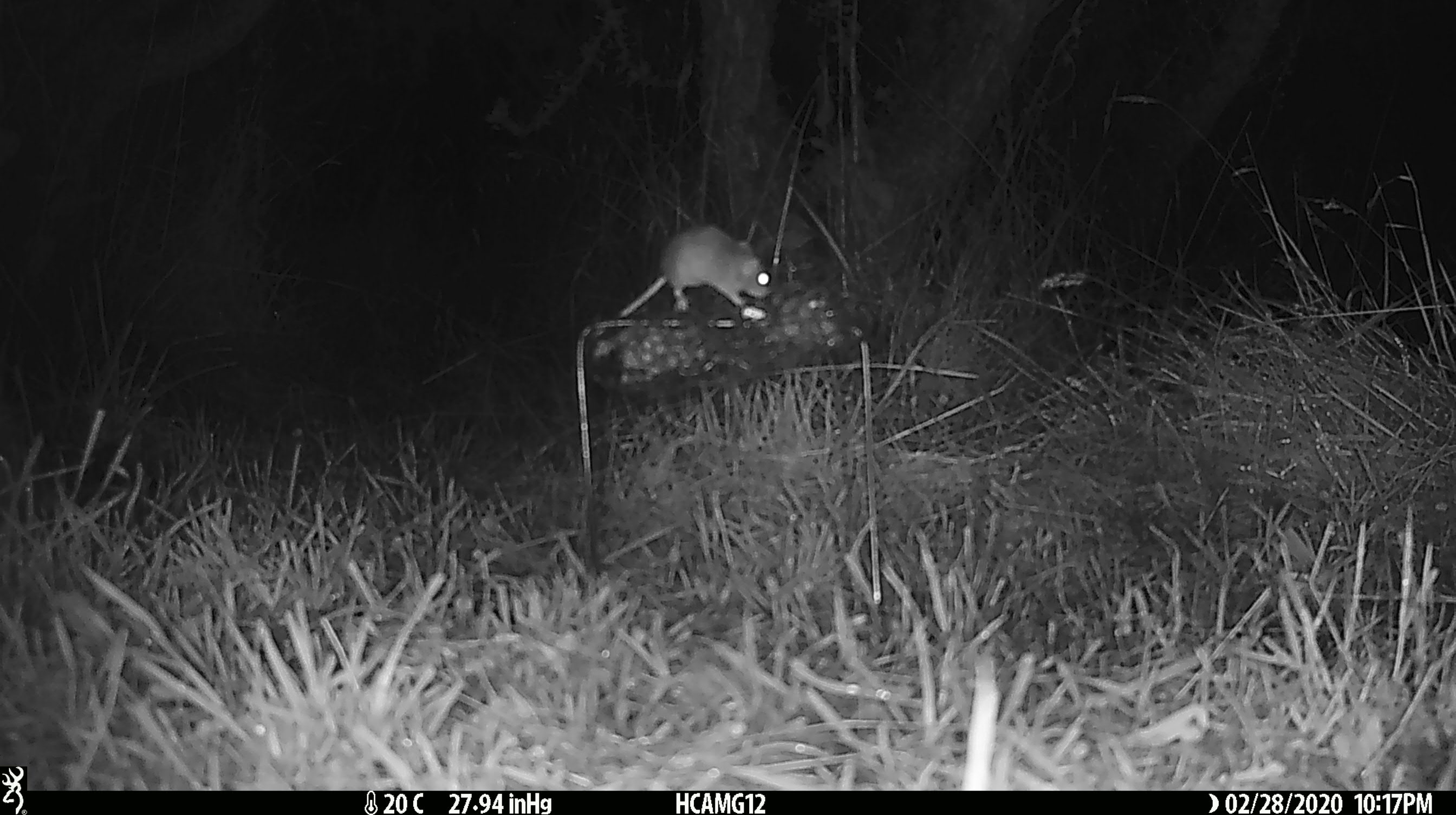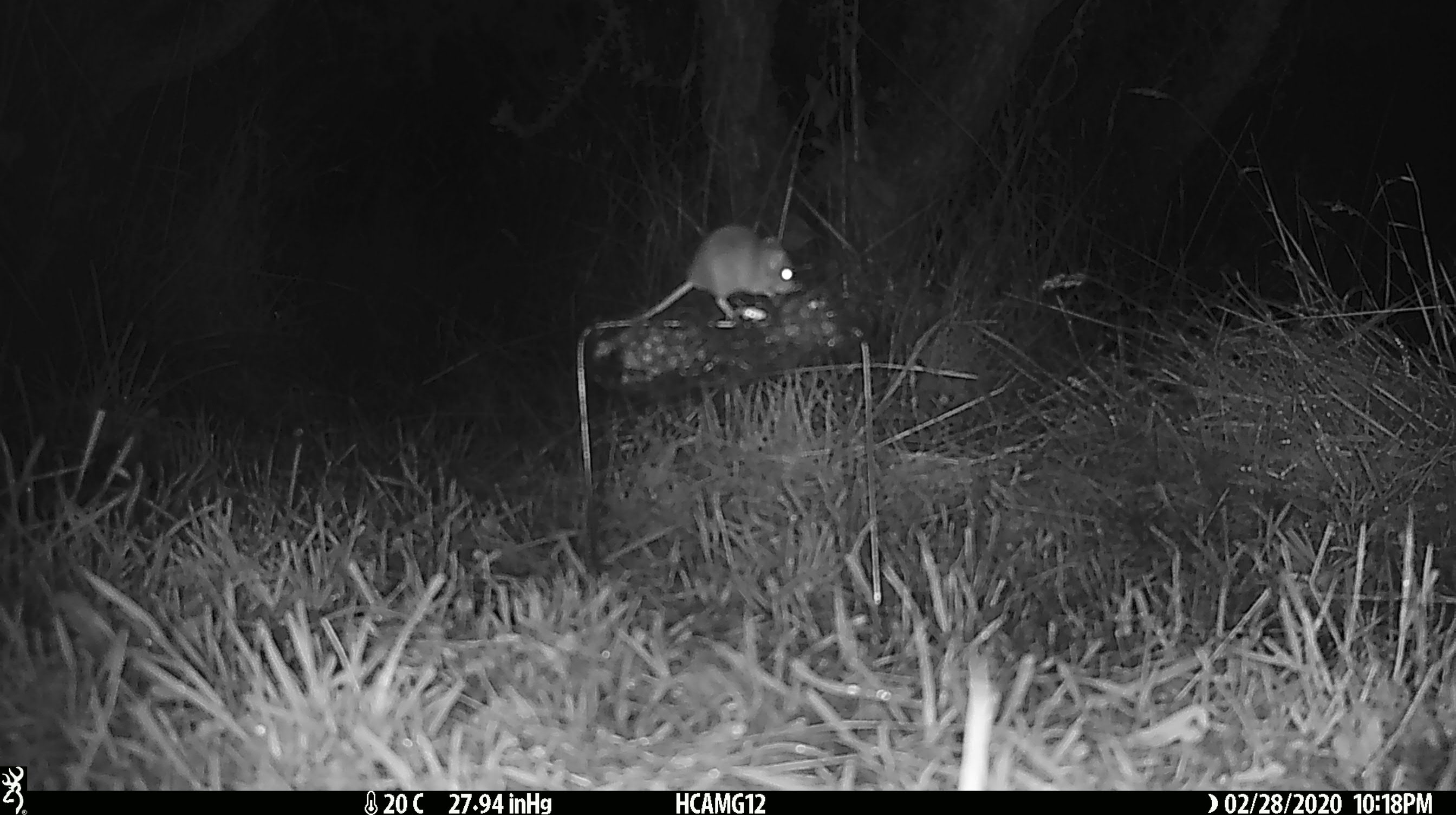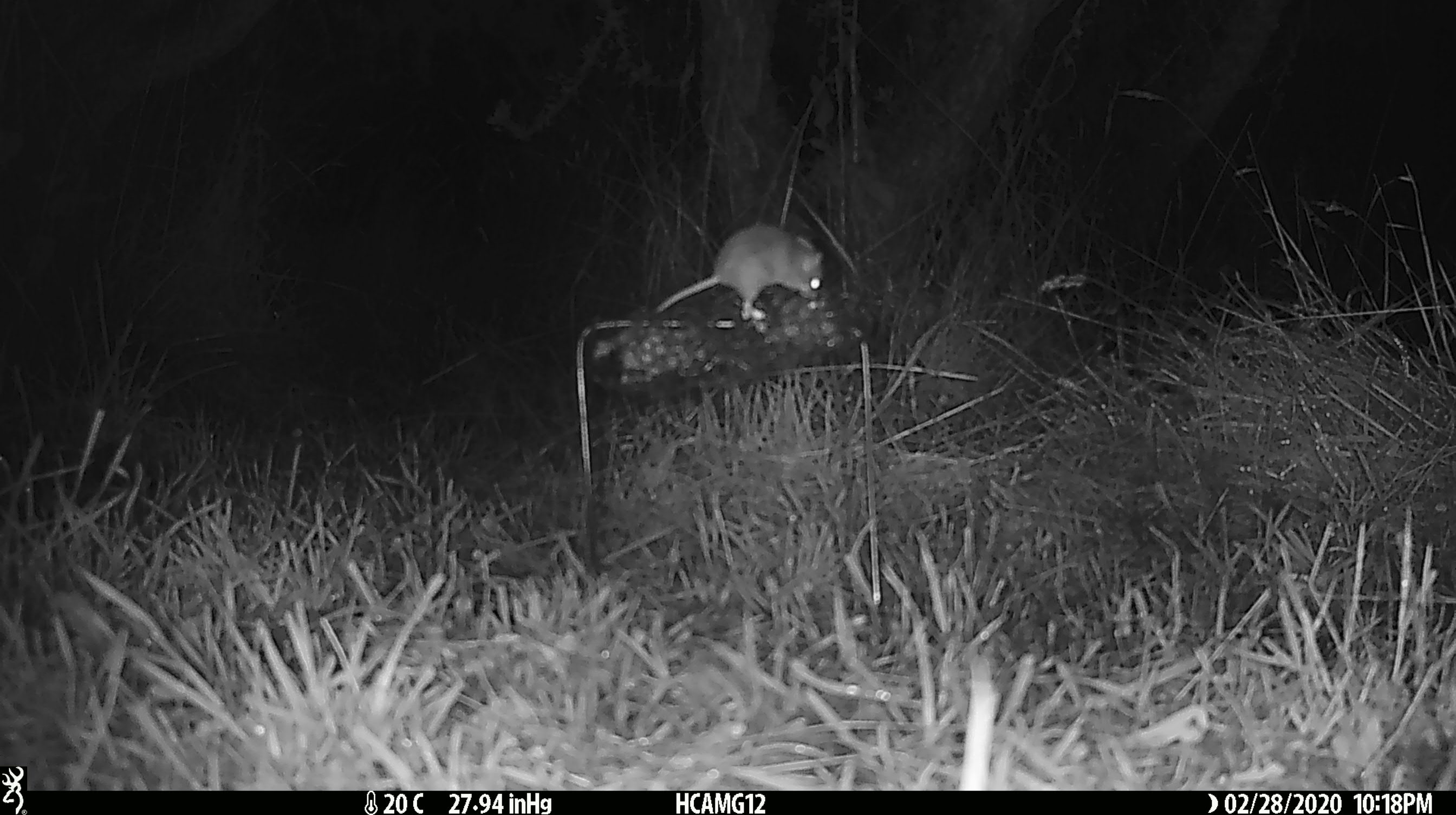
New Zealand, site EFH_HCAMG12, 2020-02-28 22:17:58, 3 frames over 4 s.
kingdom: Animalia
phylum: Chordata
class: Mammalia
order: Rodentia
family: Muridae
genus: Mus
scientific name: Mus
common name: mouse